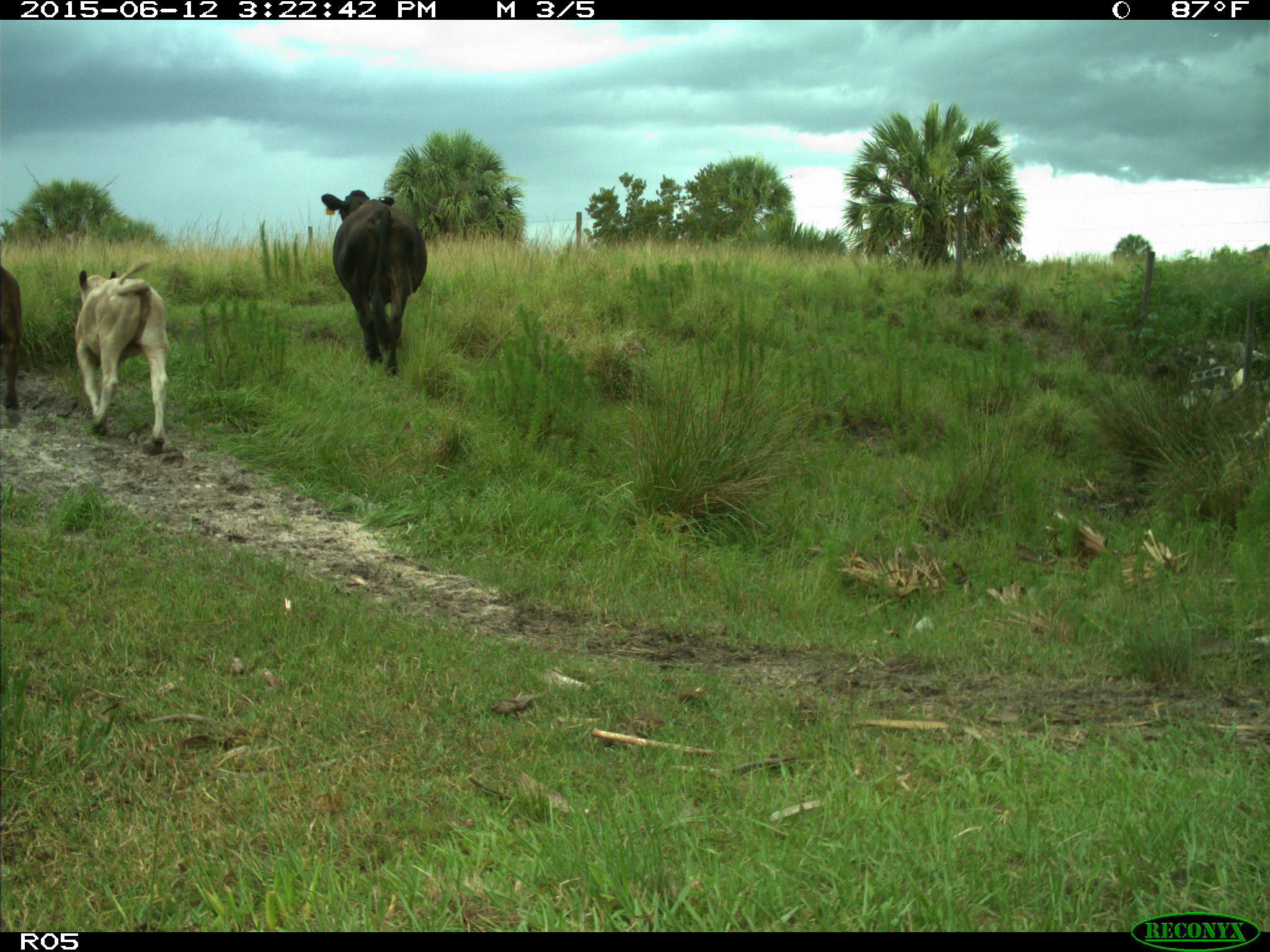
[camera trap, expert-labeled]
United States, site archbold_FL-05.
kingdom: Animalia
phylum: Chordata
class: Mammalia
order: Artiodactyla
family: Bovidae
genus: Bos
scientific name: Bos taurus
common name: domestic cow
Bos taurus (domestic cow).